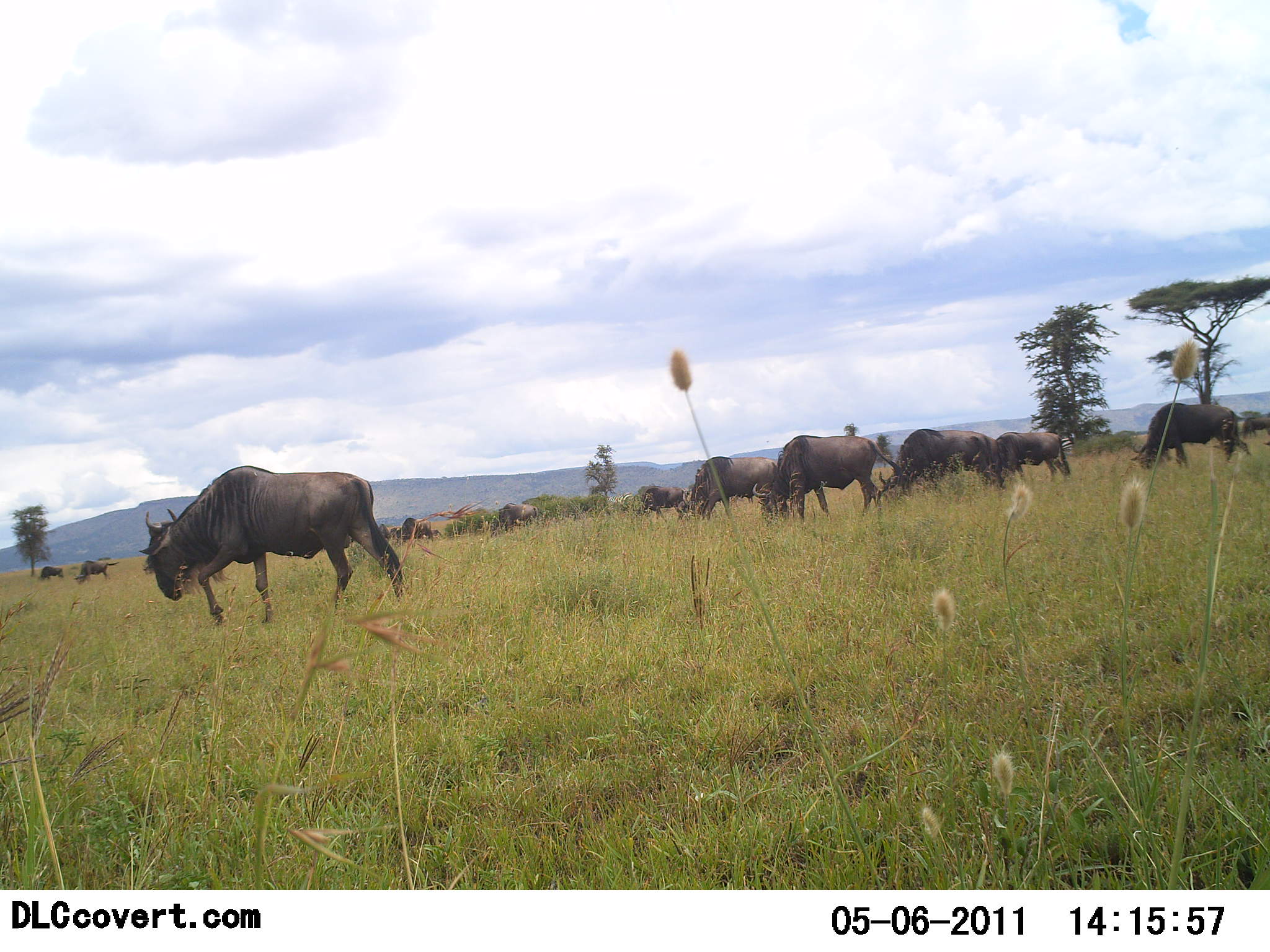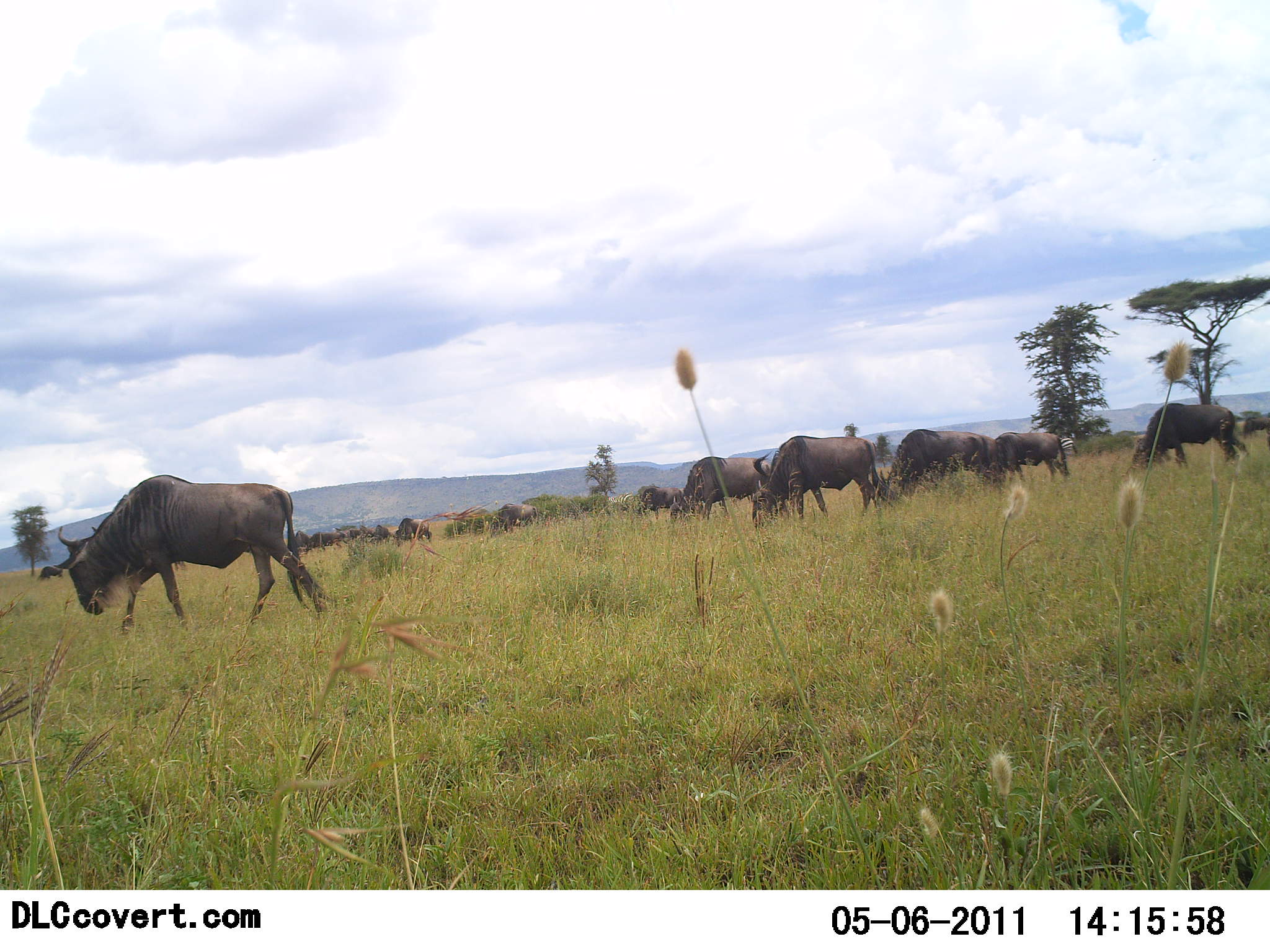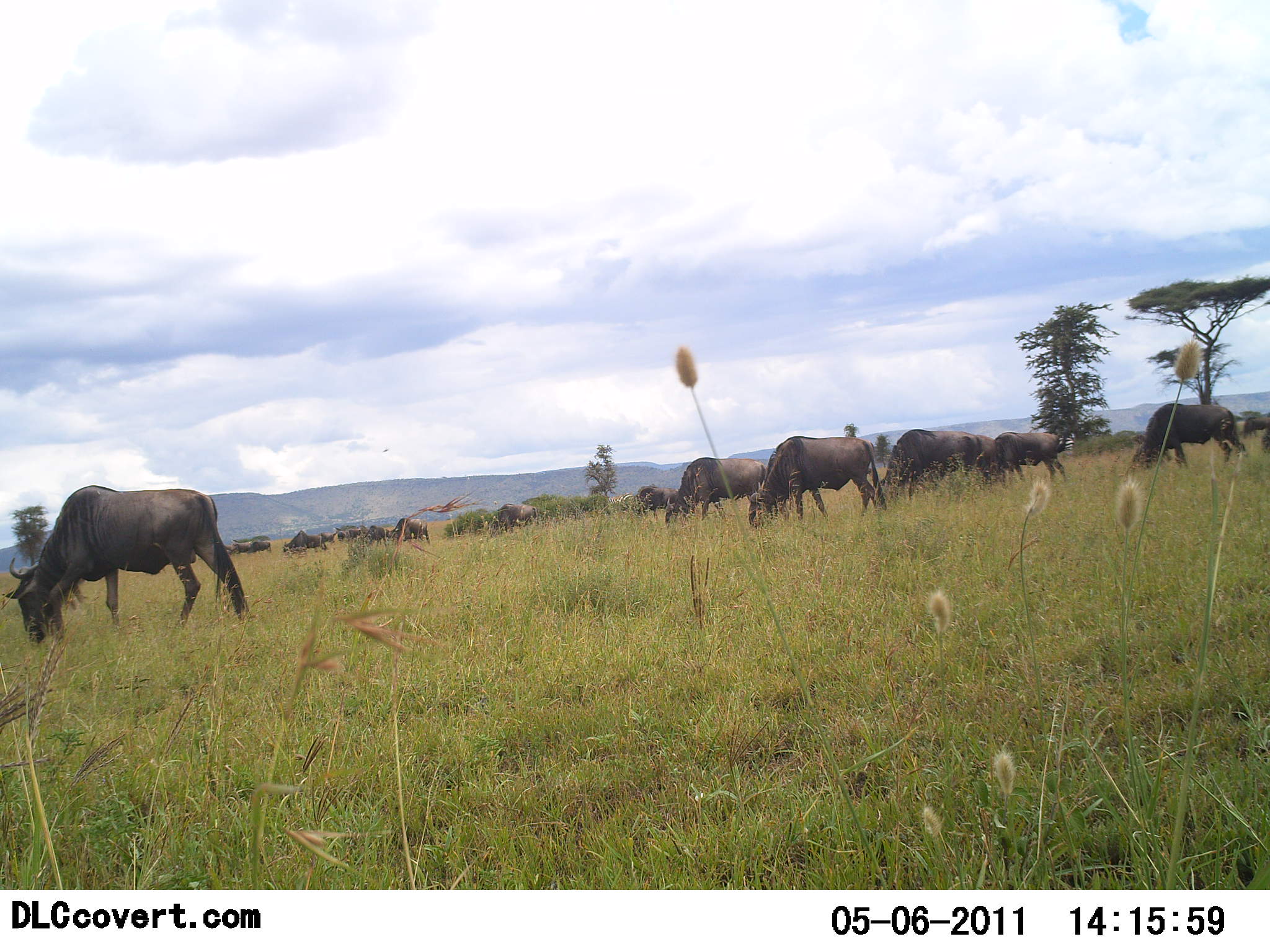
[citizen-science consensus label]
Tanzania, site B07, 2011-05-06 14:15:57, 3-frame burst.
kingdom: Animalia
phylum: Chordata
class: Mammalia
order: Artiodactyla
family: Bovidae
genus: Connochaetes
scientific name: Connochaetes taurinus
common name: blue wildebeest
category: wildebeest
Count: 11-50.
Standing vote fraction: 46%.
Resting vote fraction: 8%.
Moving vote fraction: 46%.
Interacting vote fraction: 0%.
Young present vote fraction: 0%.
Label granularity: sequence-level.